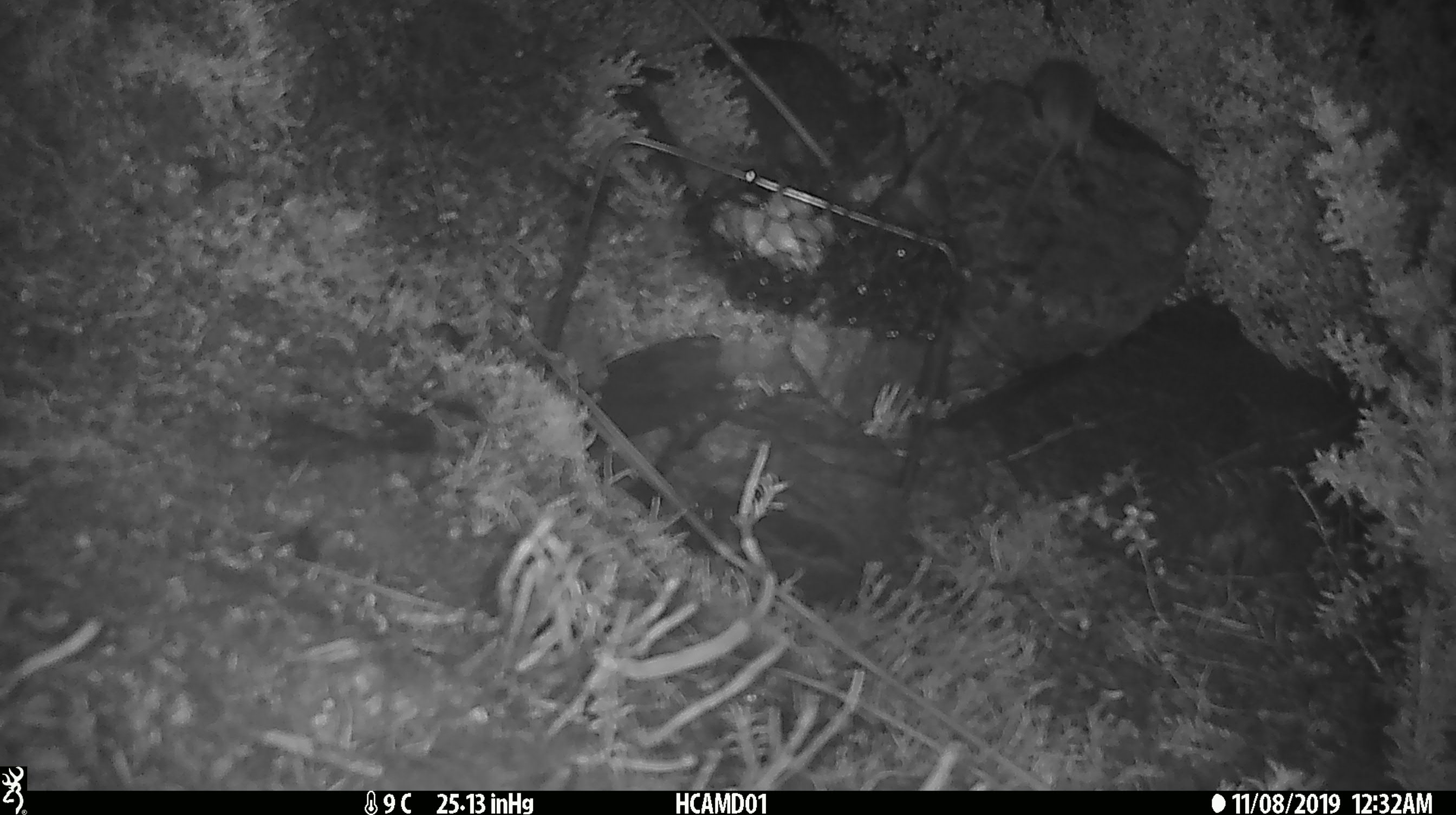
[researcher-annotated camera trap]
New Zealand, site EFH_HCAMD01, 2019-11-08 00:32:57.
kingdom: Animalia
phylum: Chordata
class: Mammalia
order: Rodentia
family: Muridae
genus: Mus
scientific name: Mus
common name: mouse